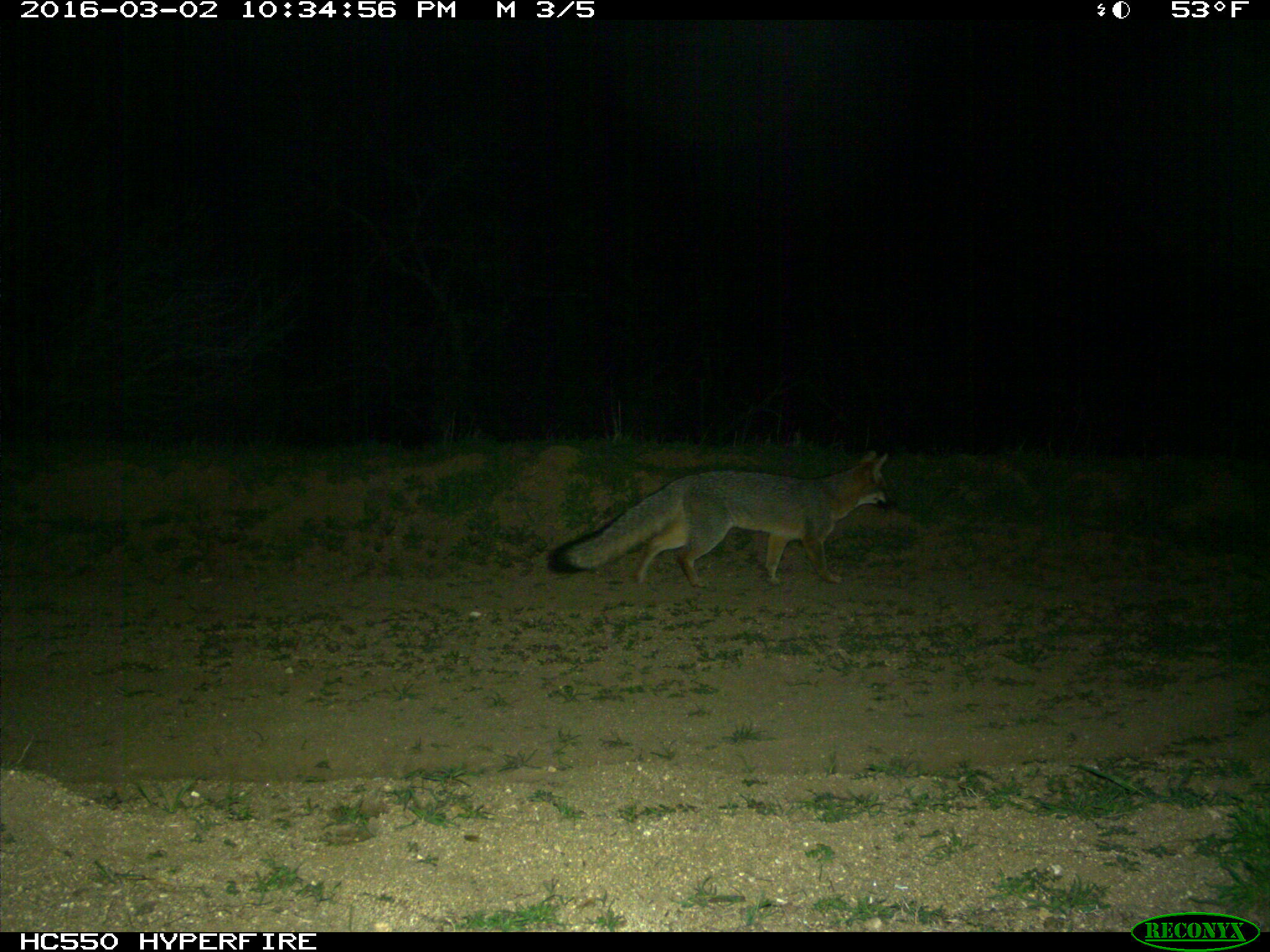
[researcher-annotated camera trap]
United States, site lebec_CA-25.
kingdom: Animalia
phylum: Chordata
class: Mammalia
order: Carnivora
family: Canidae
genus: Urocyon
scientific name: Urocyon cinereoargenteus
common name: gray fox